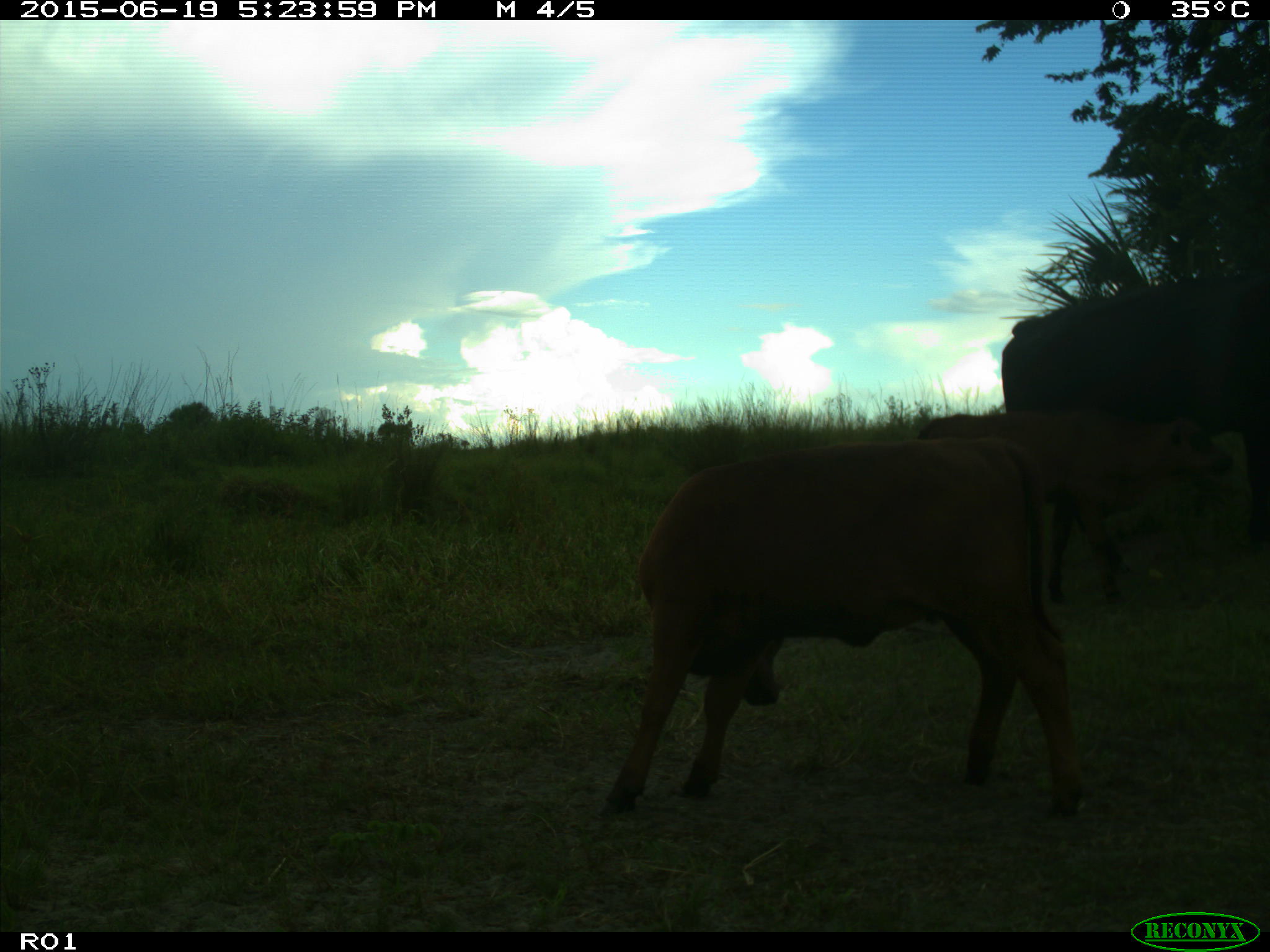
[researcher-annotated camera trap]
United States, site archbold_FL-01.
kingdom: Animalia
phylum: Chordata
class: Mammalia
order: Artiodactyla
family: Bovidae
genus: Bos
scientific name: Bos taurus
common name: domestic cow